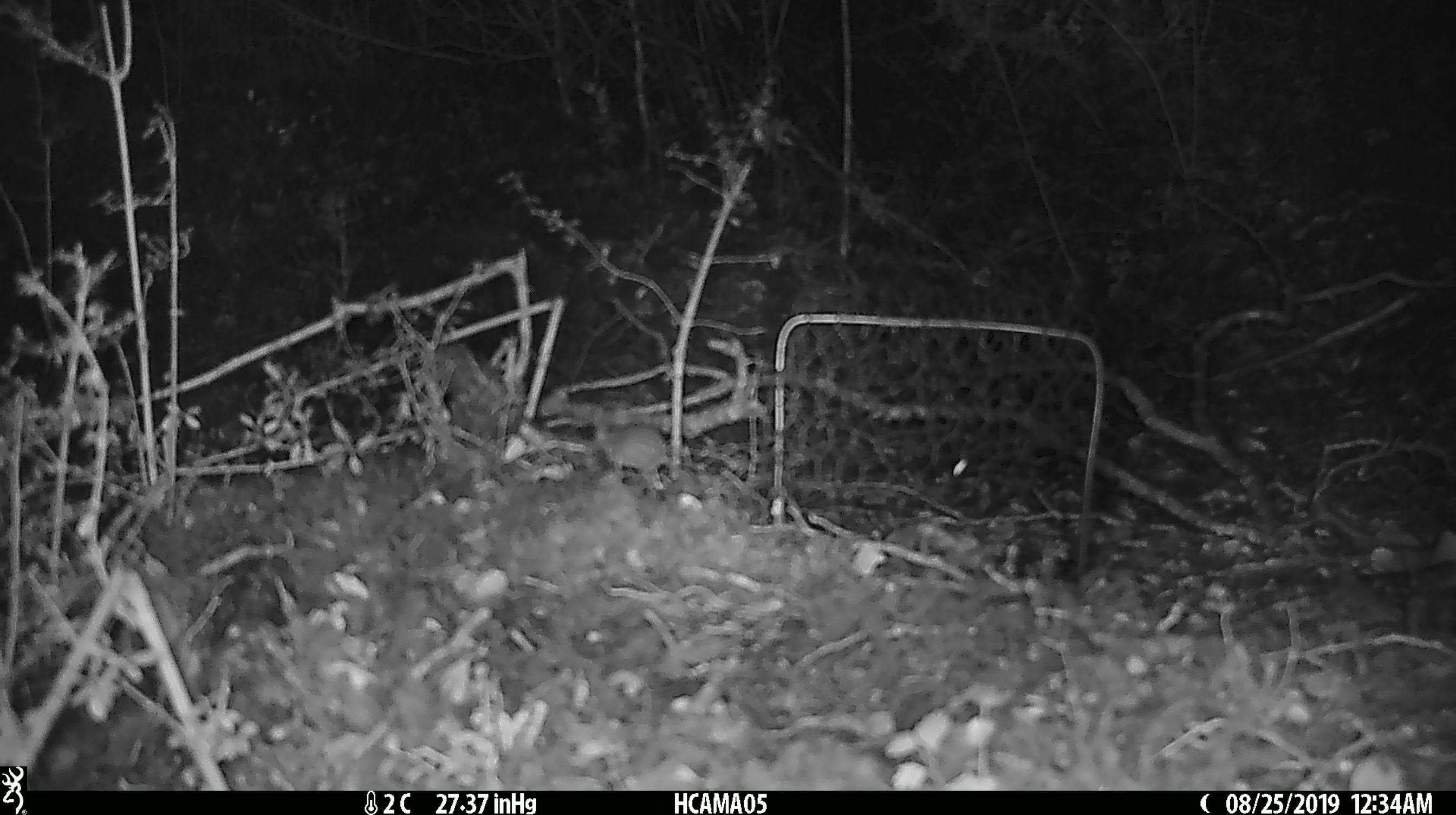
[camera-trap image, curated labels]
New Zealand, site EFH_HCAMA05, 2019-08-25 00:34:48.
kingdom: Animalia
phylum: Chordata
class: Mammalia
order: Rodentia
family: Muridae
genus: Mus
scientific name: Mus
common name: mouse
Mouse (Mus).